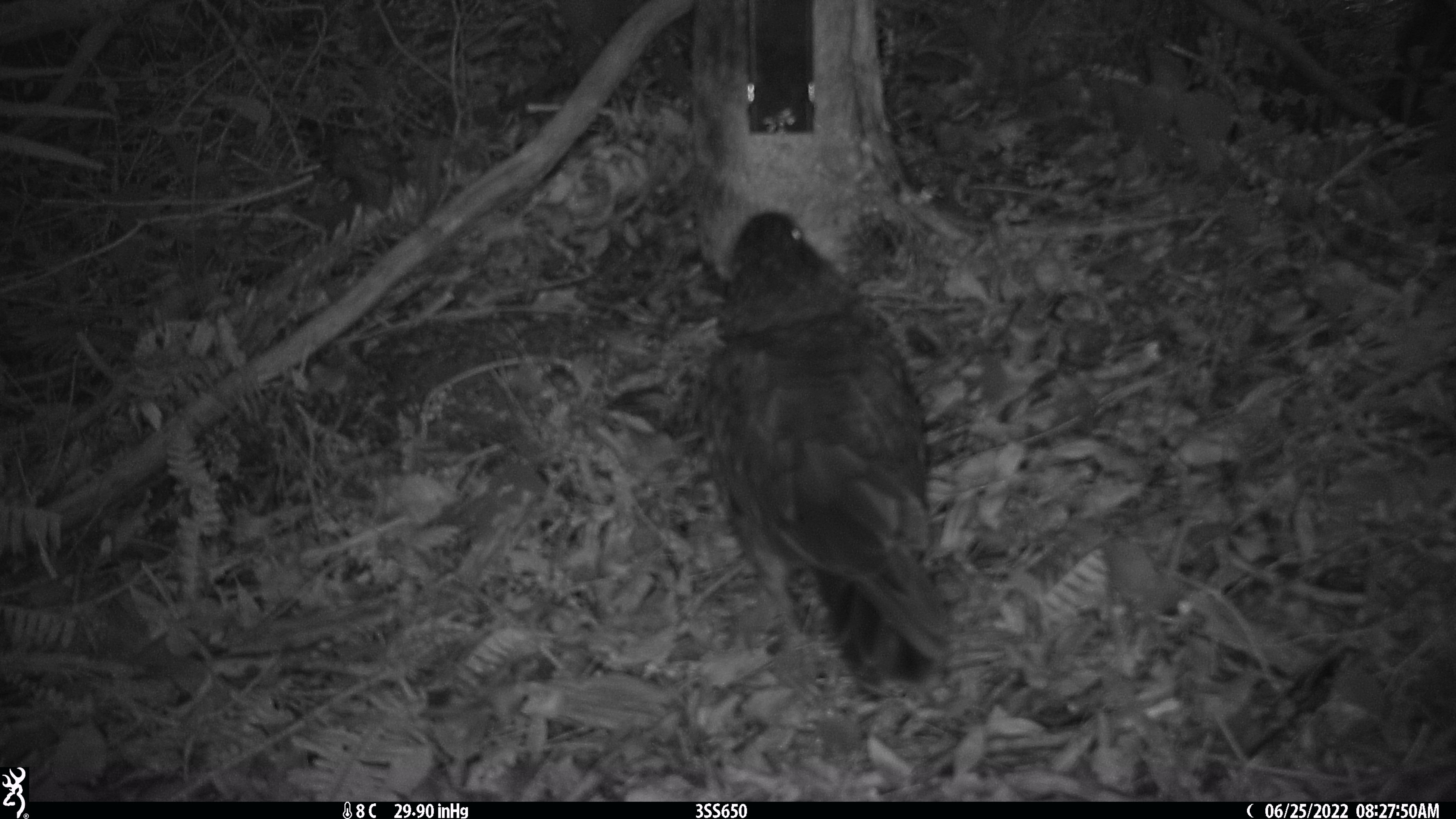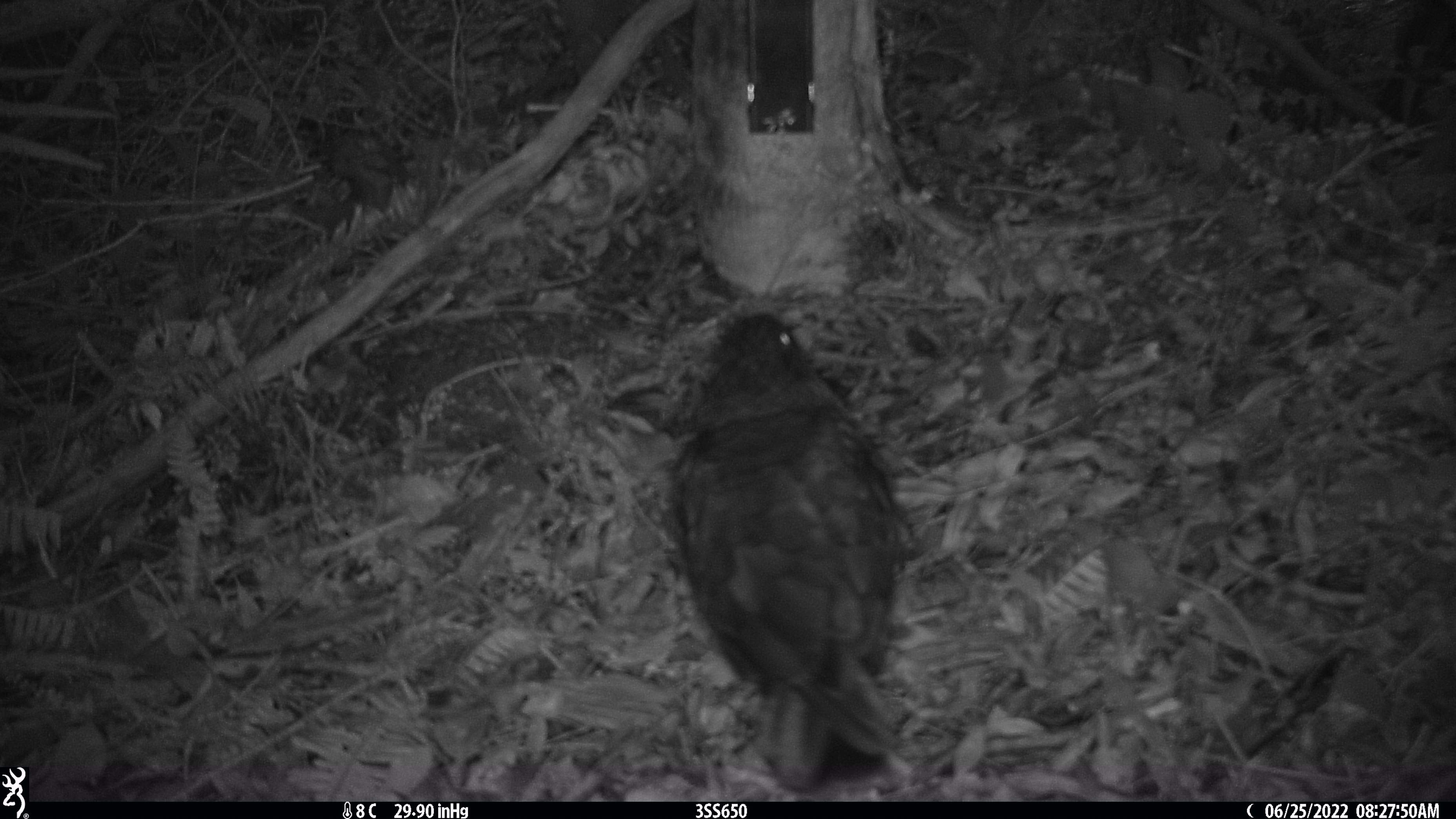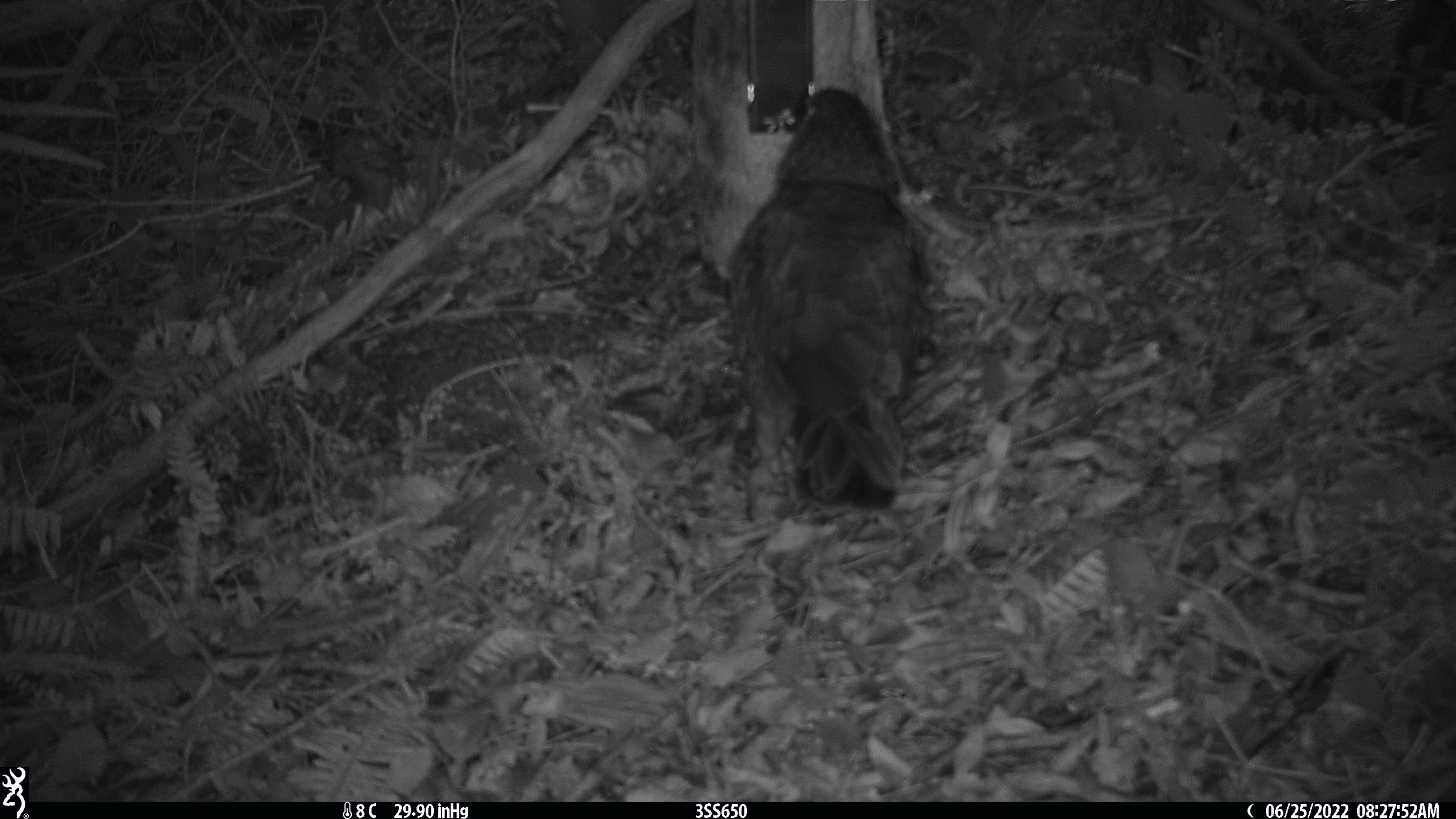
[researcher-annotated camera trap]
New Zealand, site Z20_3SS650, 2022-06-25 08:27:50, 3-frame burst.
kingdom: Animalia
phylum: Chordata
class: Aves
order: Psittaciformes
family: Strigopidae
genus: Nestor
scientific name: Nestor notabilis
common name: kea